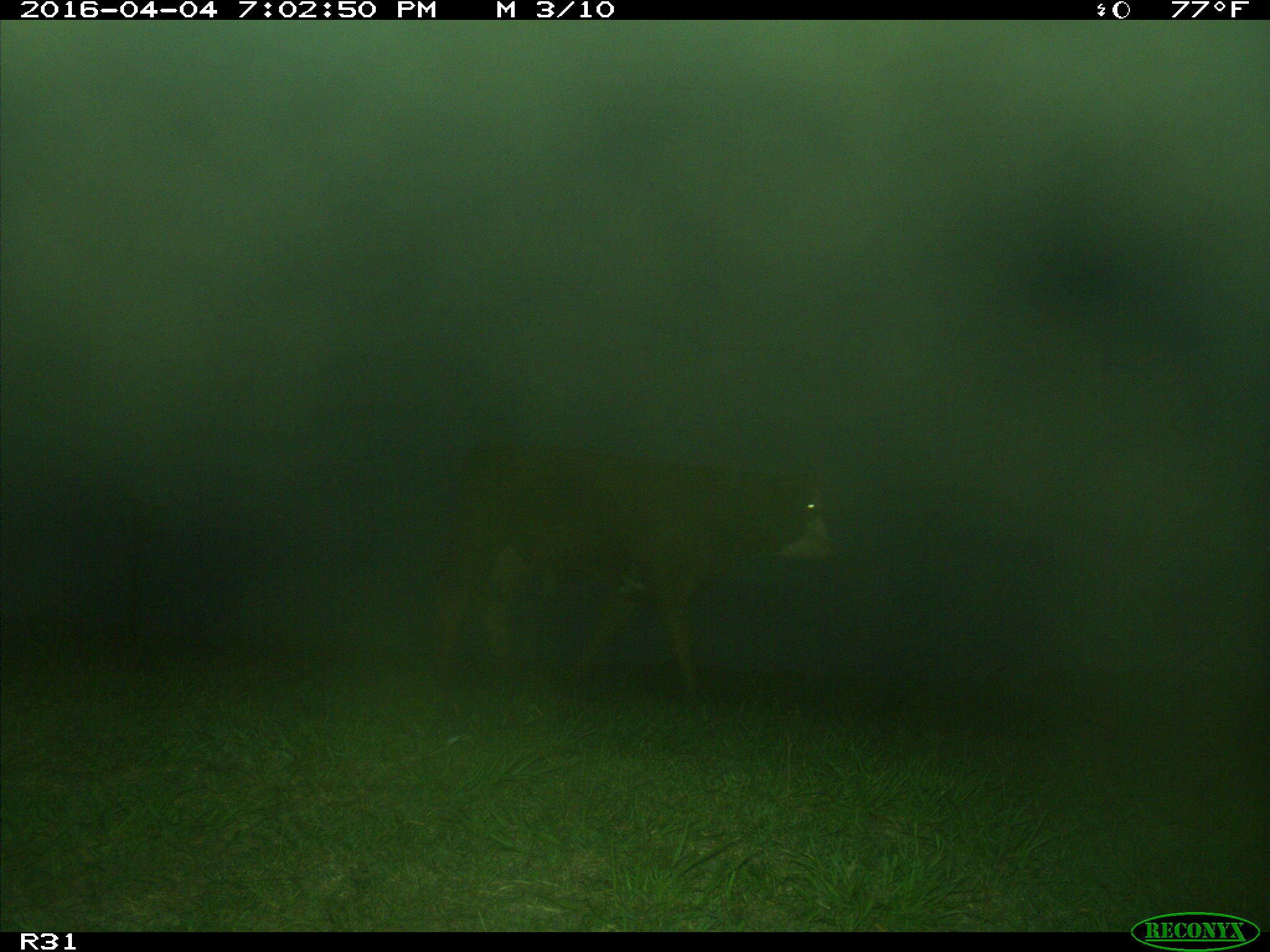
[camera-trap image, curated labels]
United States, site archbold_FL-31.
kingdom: Animalia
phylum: Chordata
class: Mammalia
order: Artiodactyla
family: Bovidae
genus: Bos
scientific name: Bos taurus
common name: domestic cow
Bos taurus (domestic cow).